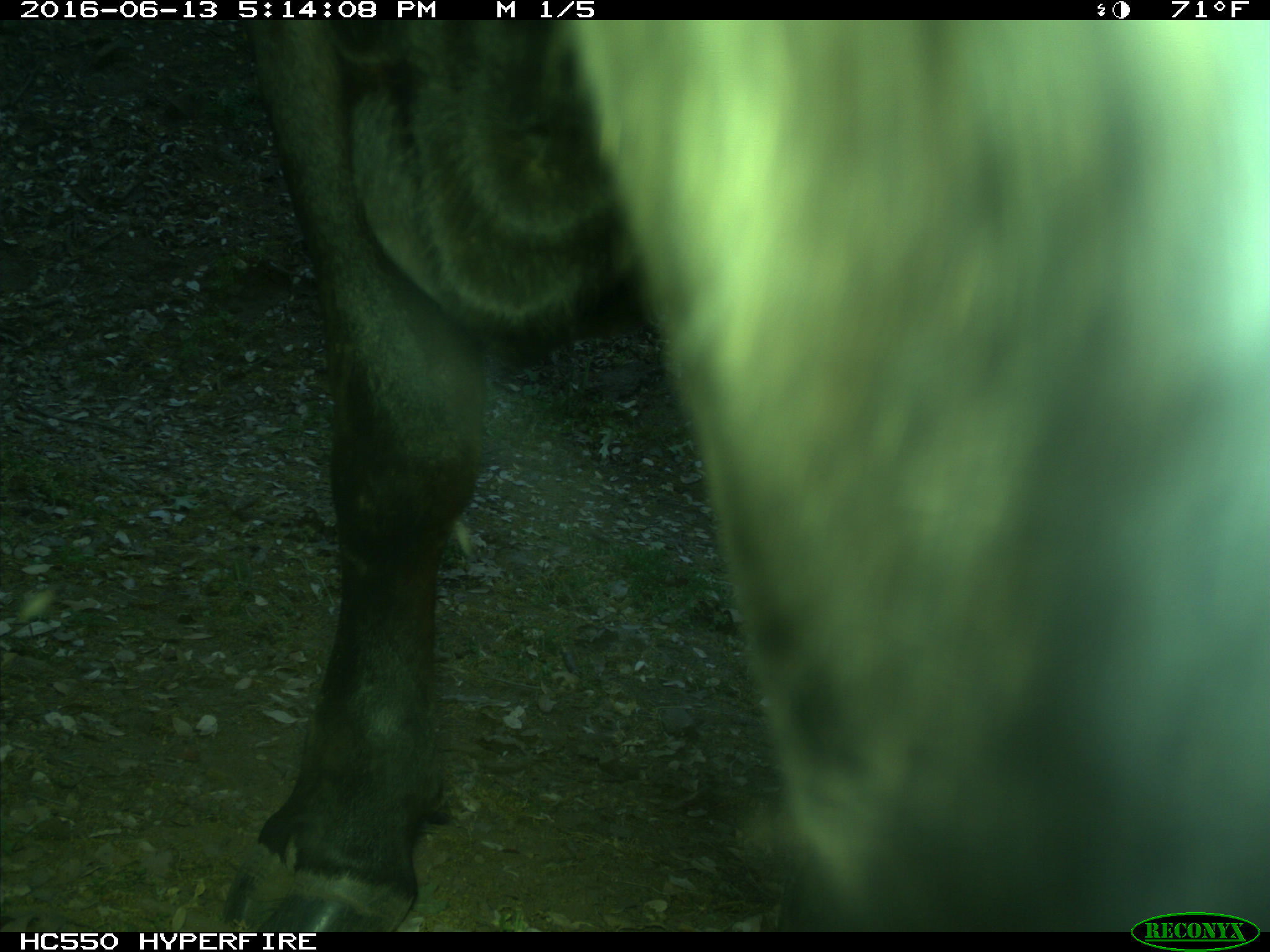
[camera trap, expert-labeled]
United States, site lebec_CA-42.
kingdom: Animalia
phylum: Chordata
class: Mammalia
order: Artiodactyla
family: Bovidae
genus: Bos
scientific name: Bos taurus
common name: domestic cow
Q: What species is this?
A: Bos taurus (domestic cow).